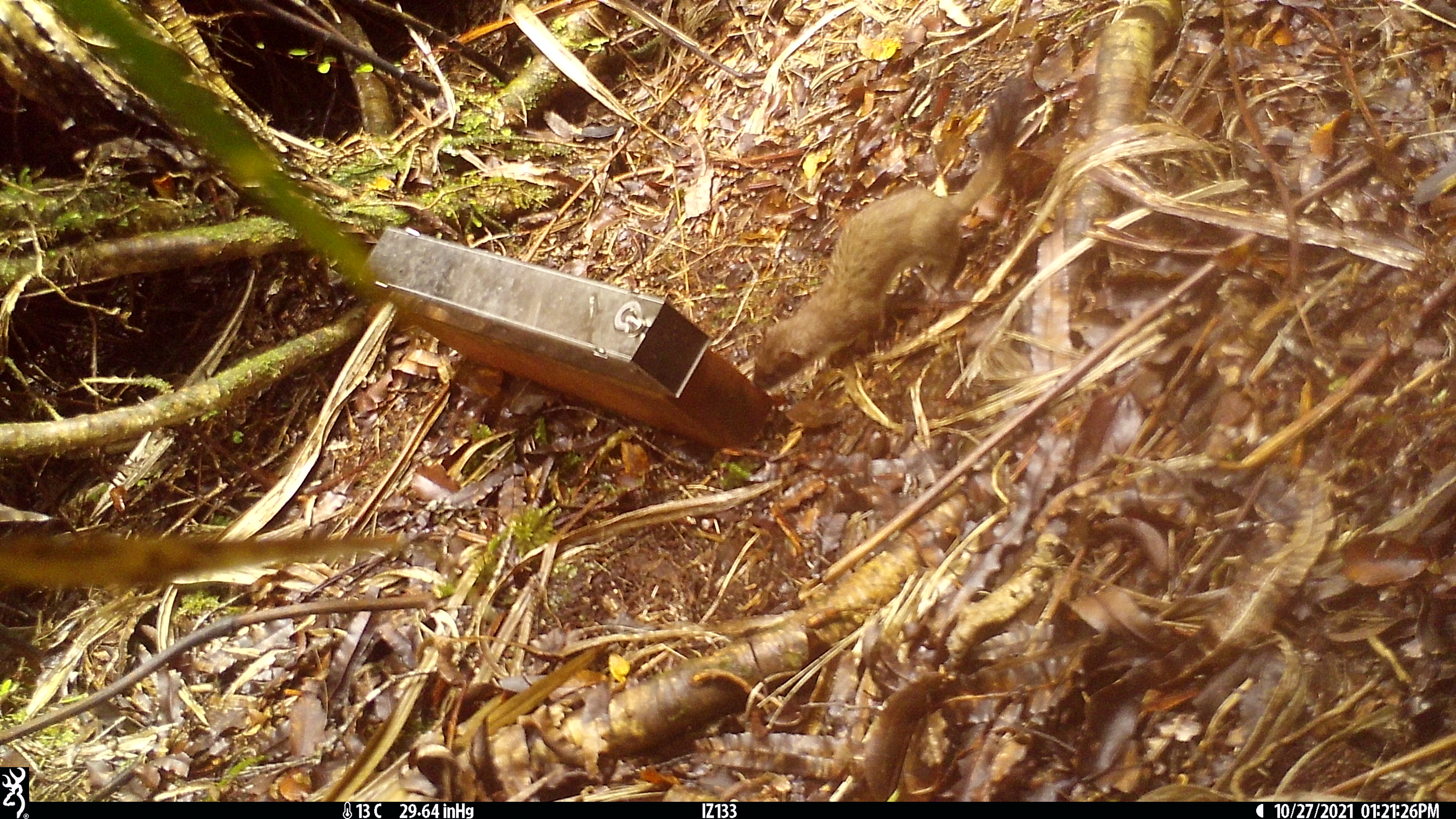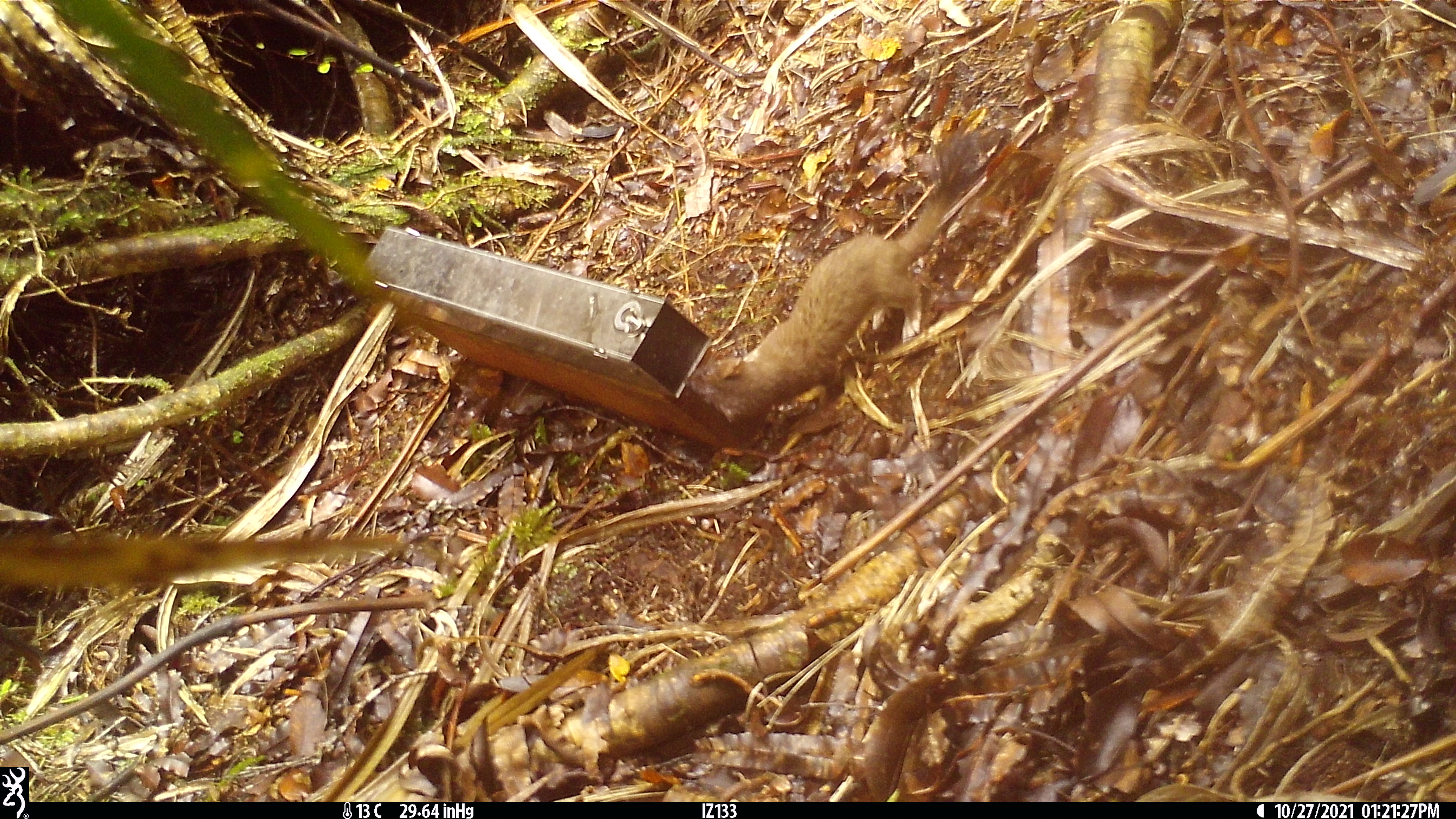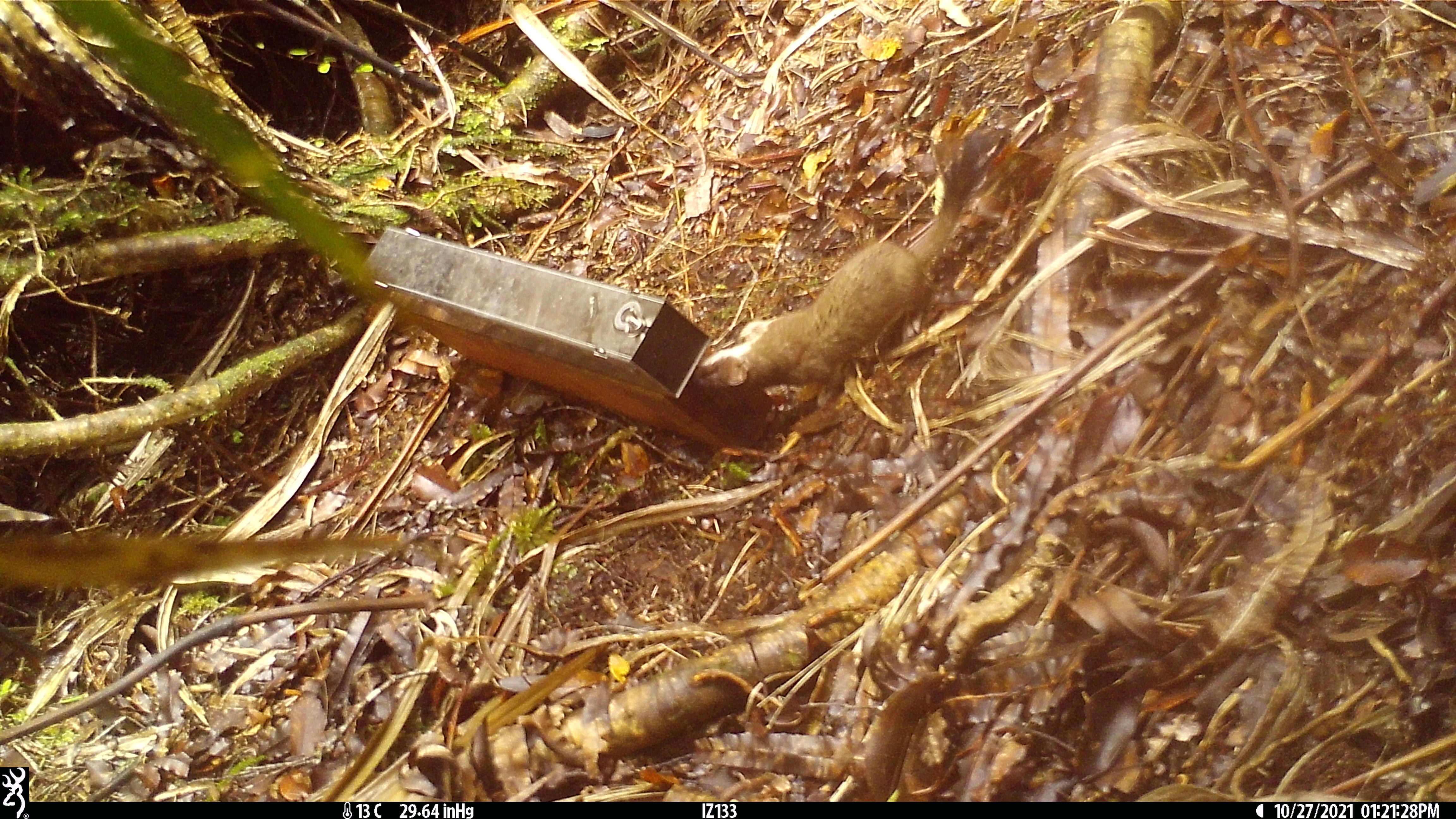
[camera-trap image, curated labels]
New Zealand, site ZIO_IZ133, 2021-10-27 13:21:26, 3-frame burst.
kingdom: Animalia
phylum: Chordata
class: Mammalia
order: Carnivora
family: Mustelidae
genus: Mustela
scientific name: Mustela erminea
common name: stoat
Stoat (Mustela erminea).